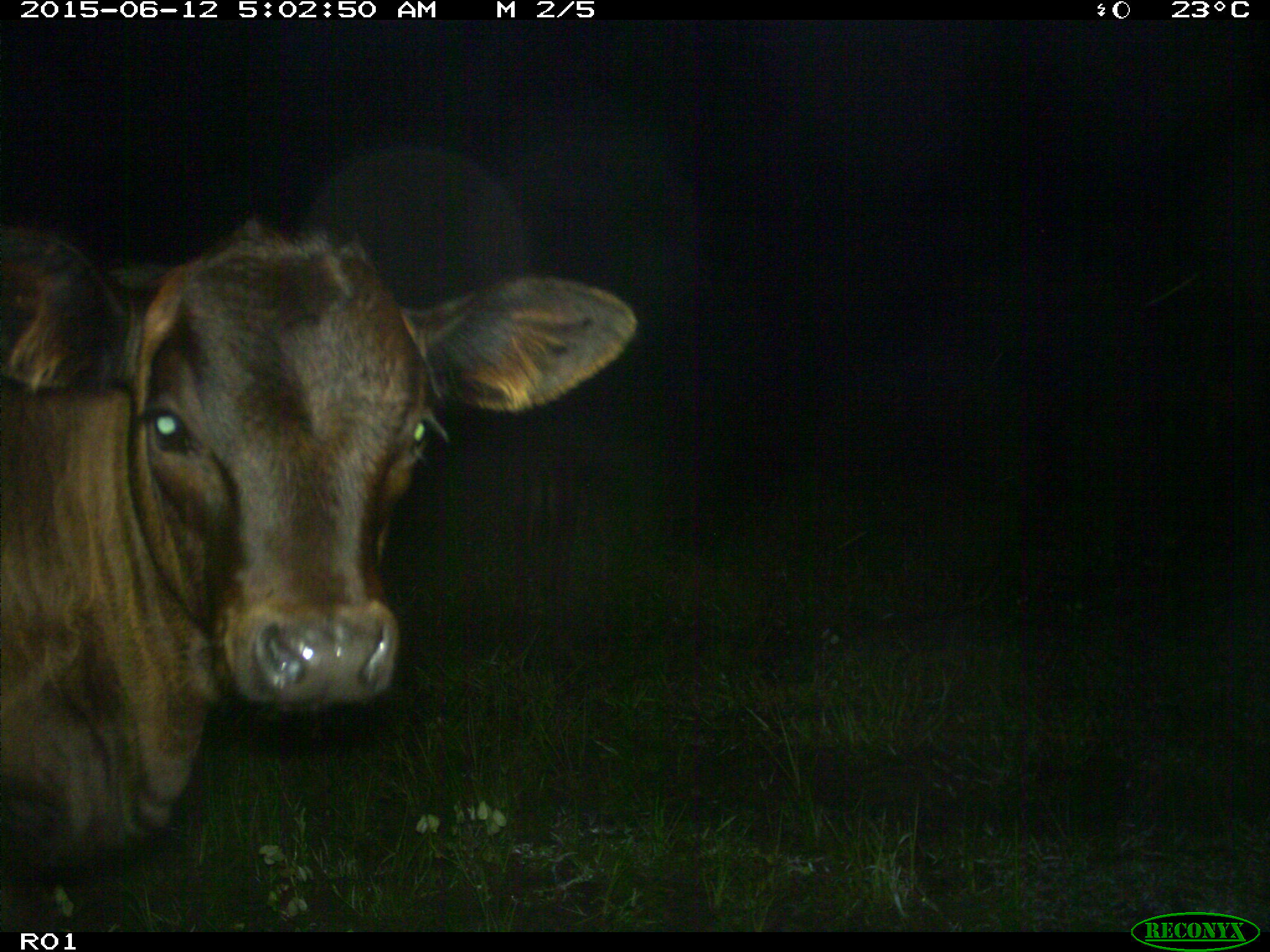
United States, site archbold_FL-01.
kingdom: Animalia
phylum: Chordata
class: Mammalia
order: Artiodactyla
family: Bovidae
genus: Bos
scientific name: Bos taurus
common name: domestic cow